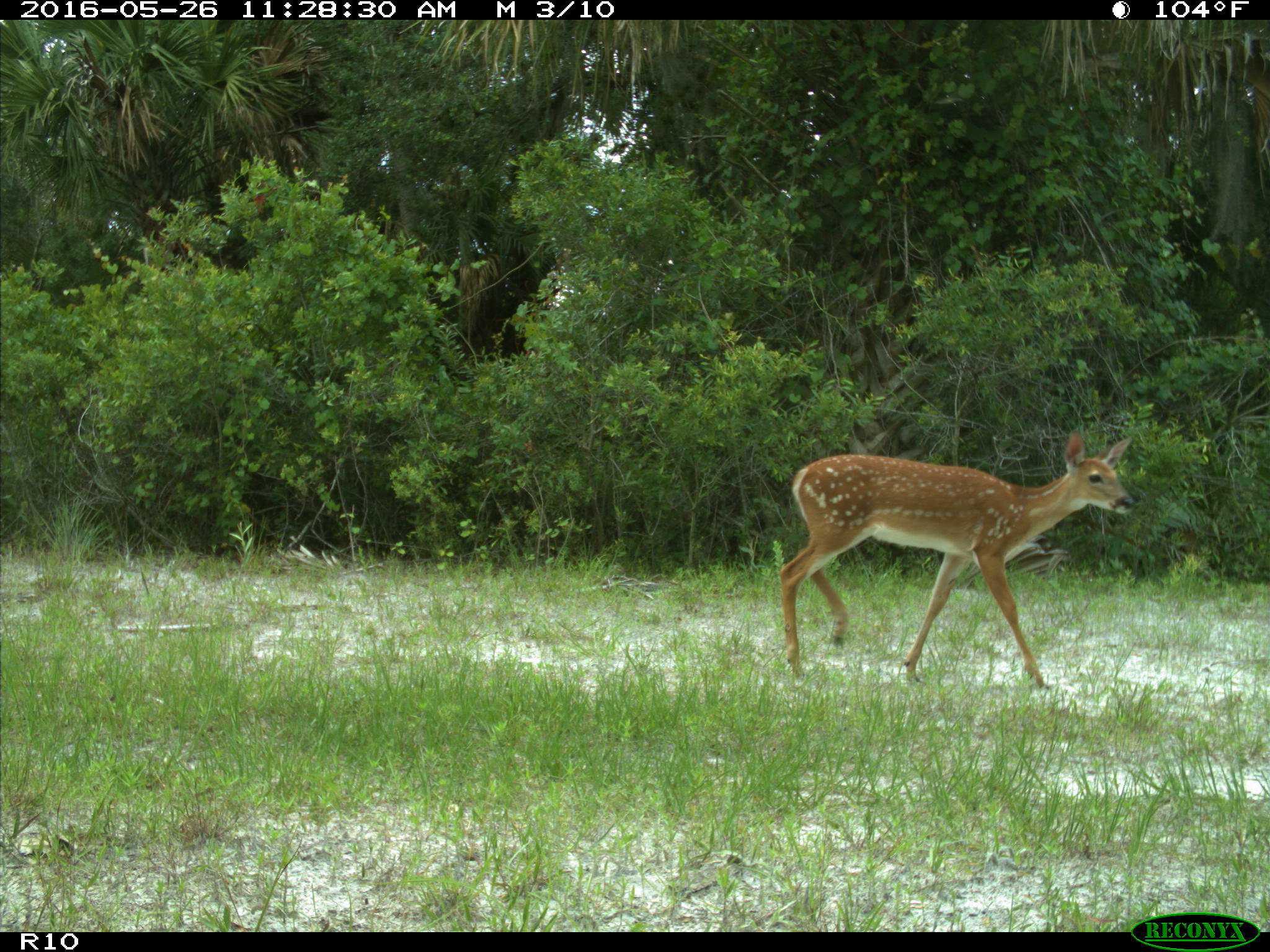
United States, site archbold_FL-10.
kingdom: Animalia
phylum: Chordata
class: Mammalia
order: Artiodactyla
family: Cervidae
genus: Odocoileus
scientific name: Odocoileus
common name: deer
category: unidentified deer